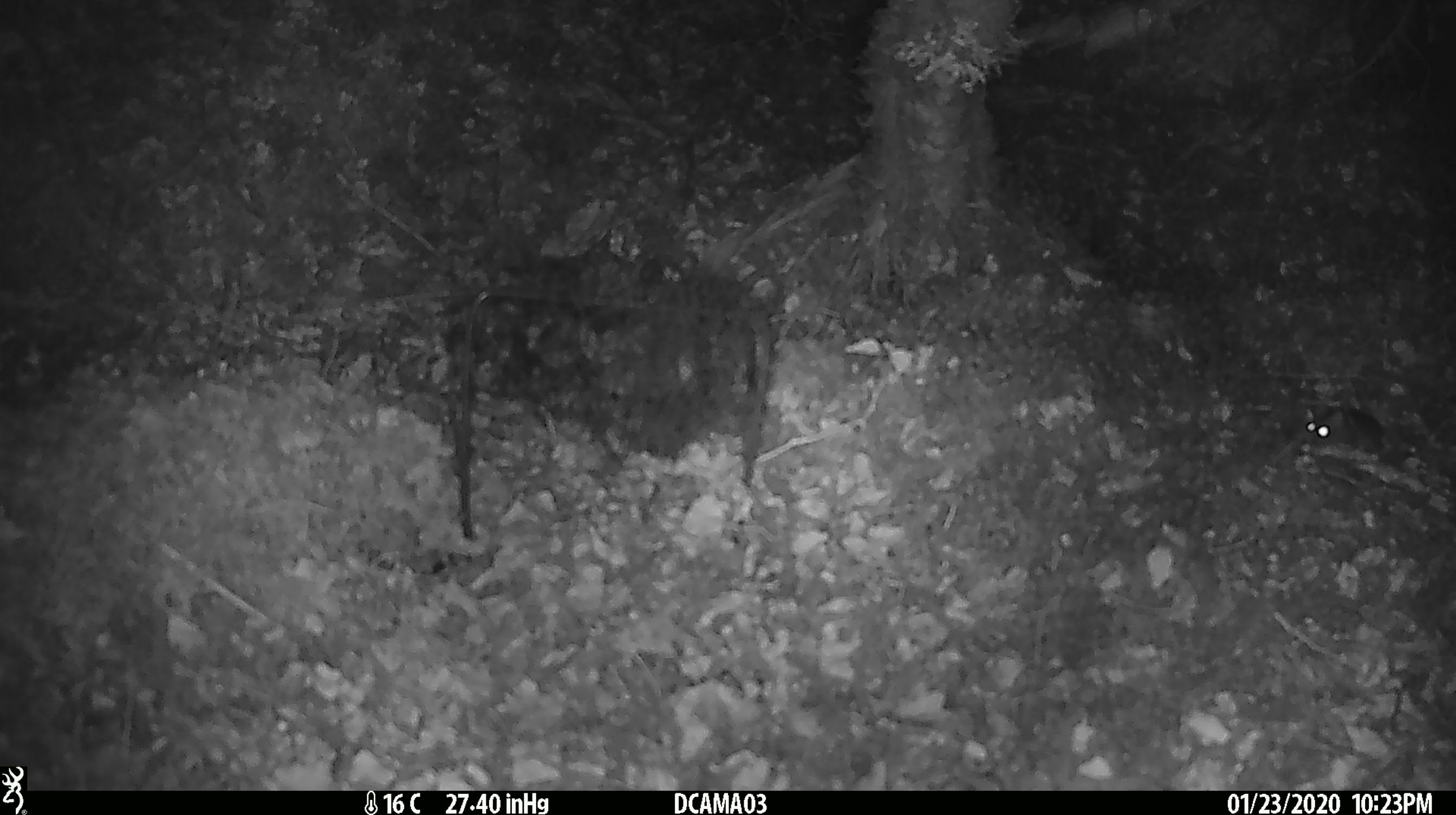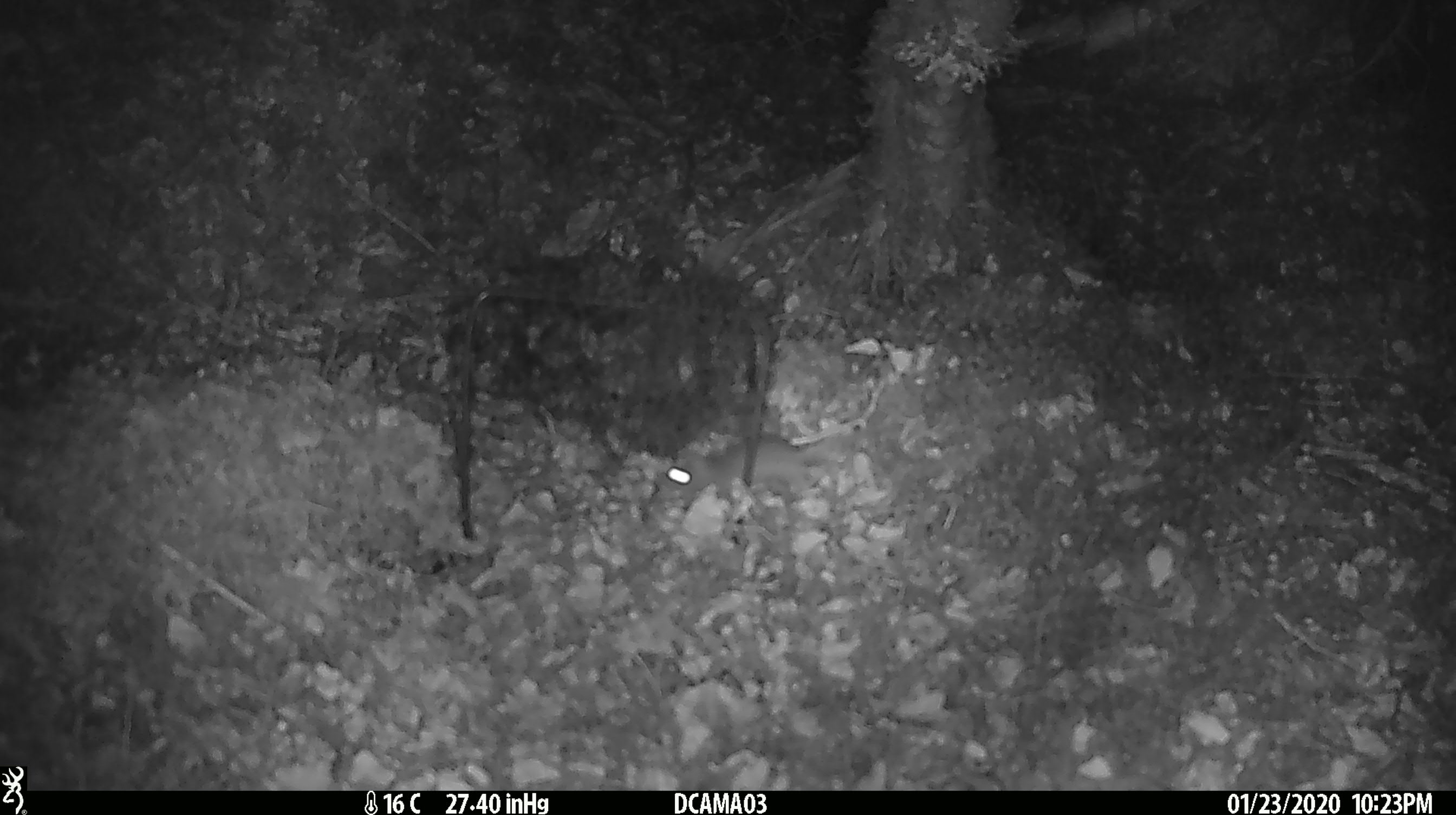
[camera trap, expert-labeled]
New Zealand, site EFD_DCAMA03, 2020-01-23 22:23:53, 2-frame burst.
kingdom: Animalia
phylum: Chordata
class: Mammalia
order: Rodentia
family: Muridae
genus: Mus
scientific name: Mus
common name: mouse